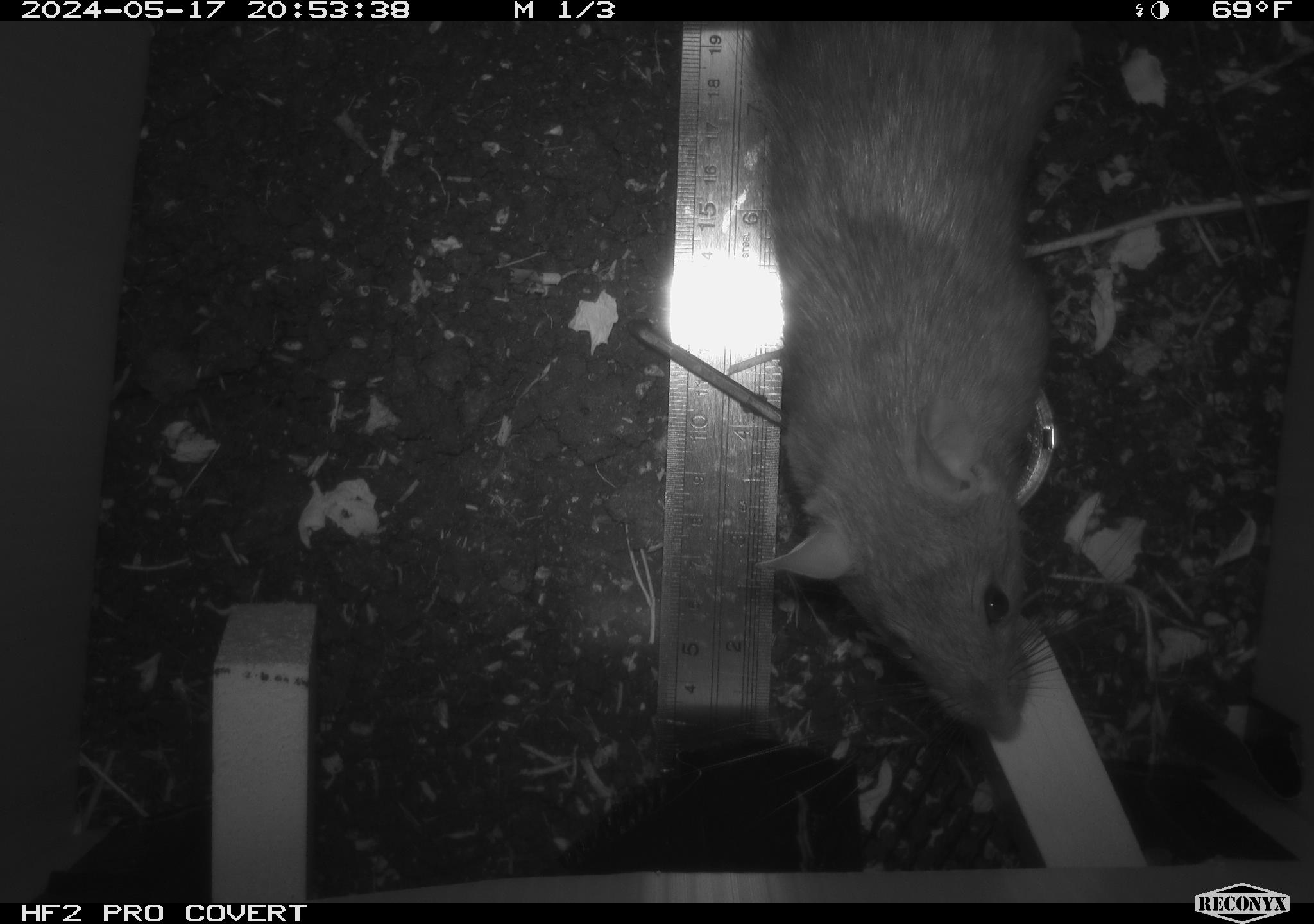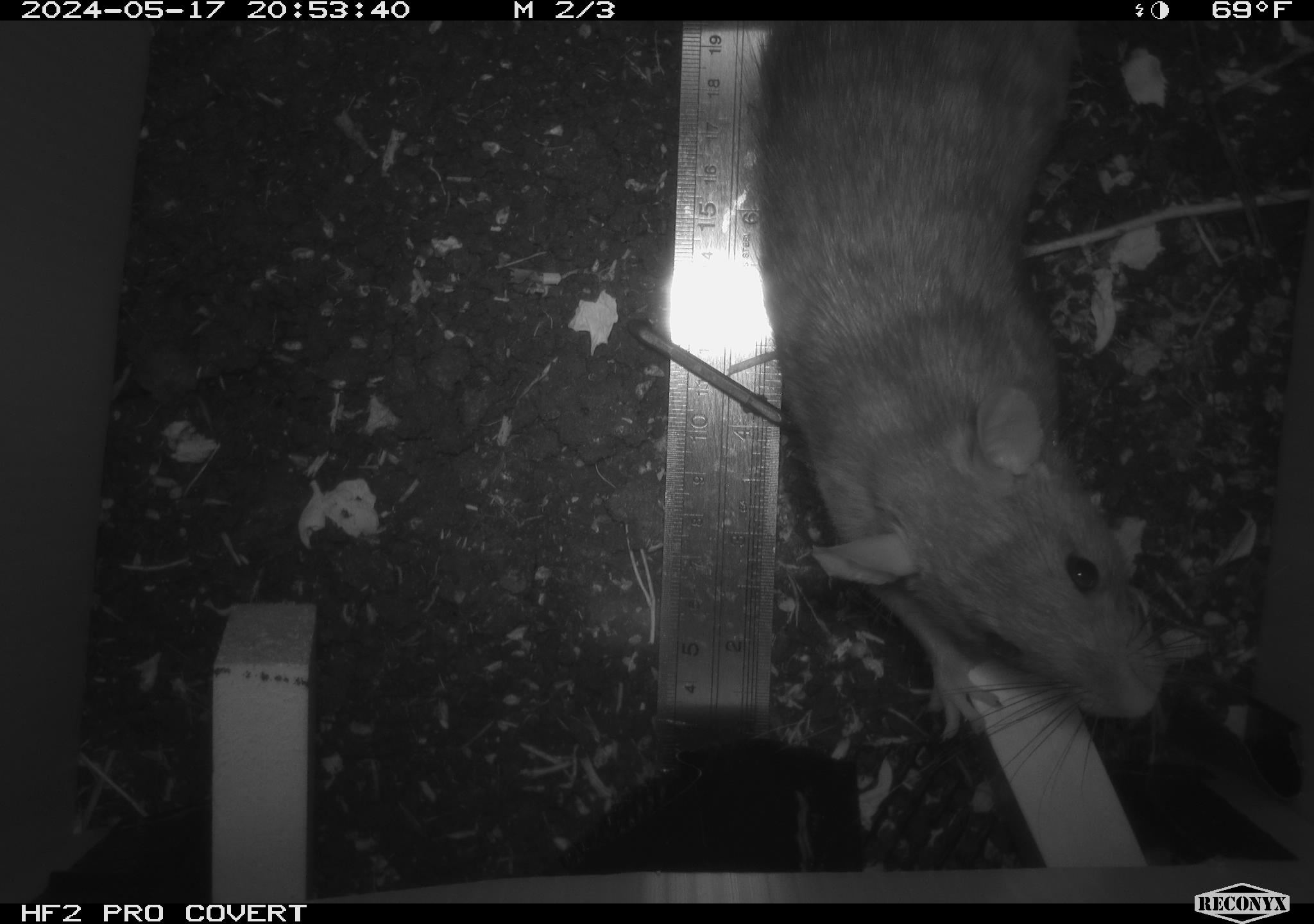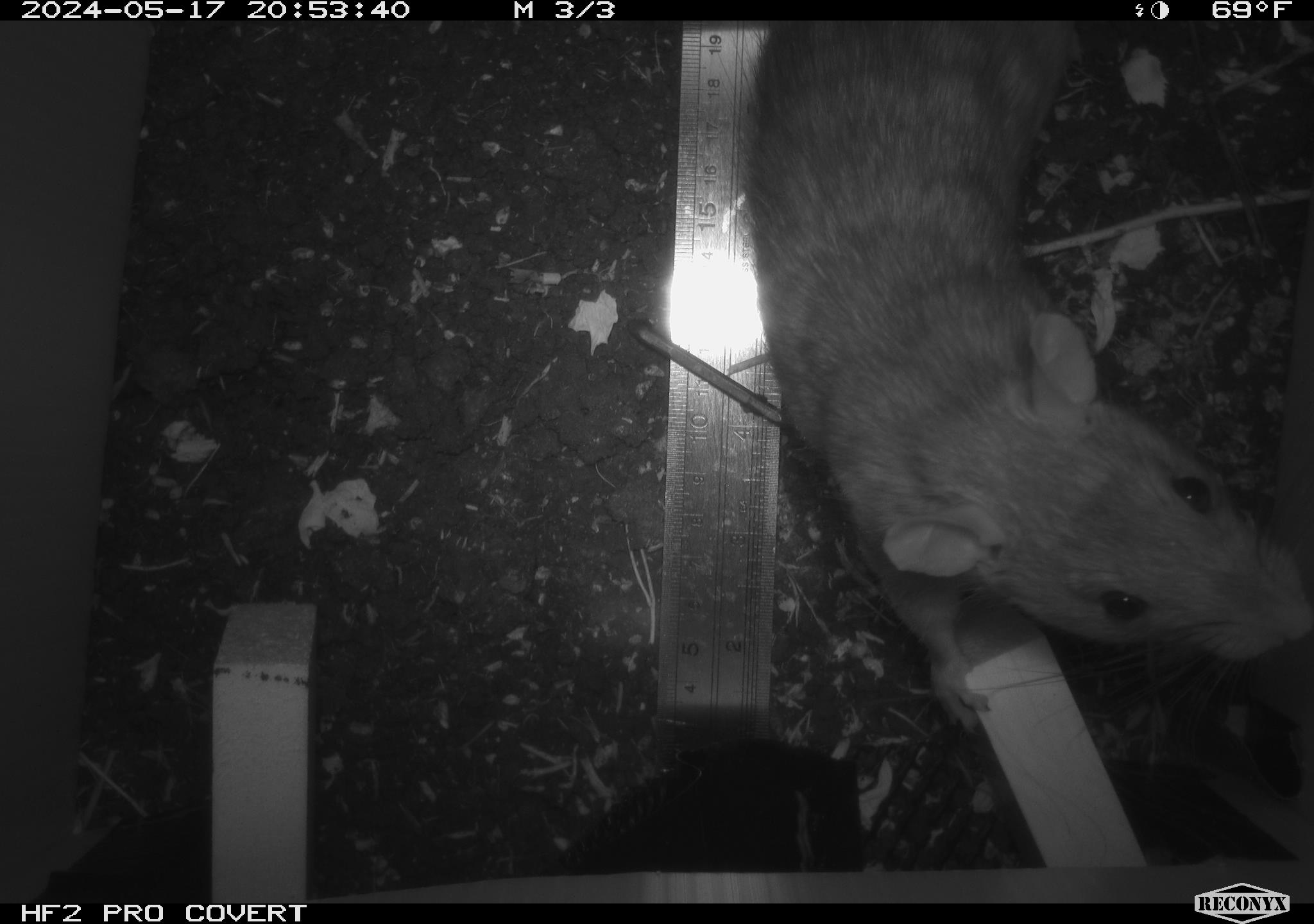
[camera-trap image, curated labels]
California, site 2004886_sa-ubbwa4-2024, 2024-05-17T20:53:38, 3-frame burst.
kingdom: Animalia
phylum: Chordata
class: Mammalia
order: Rodentia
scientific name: Rodentia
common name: woodrat or rat or mouse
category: woodrat or rat or mouse species